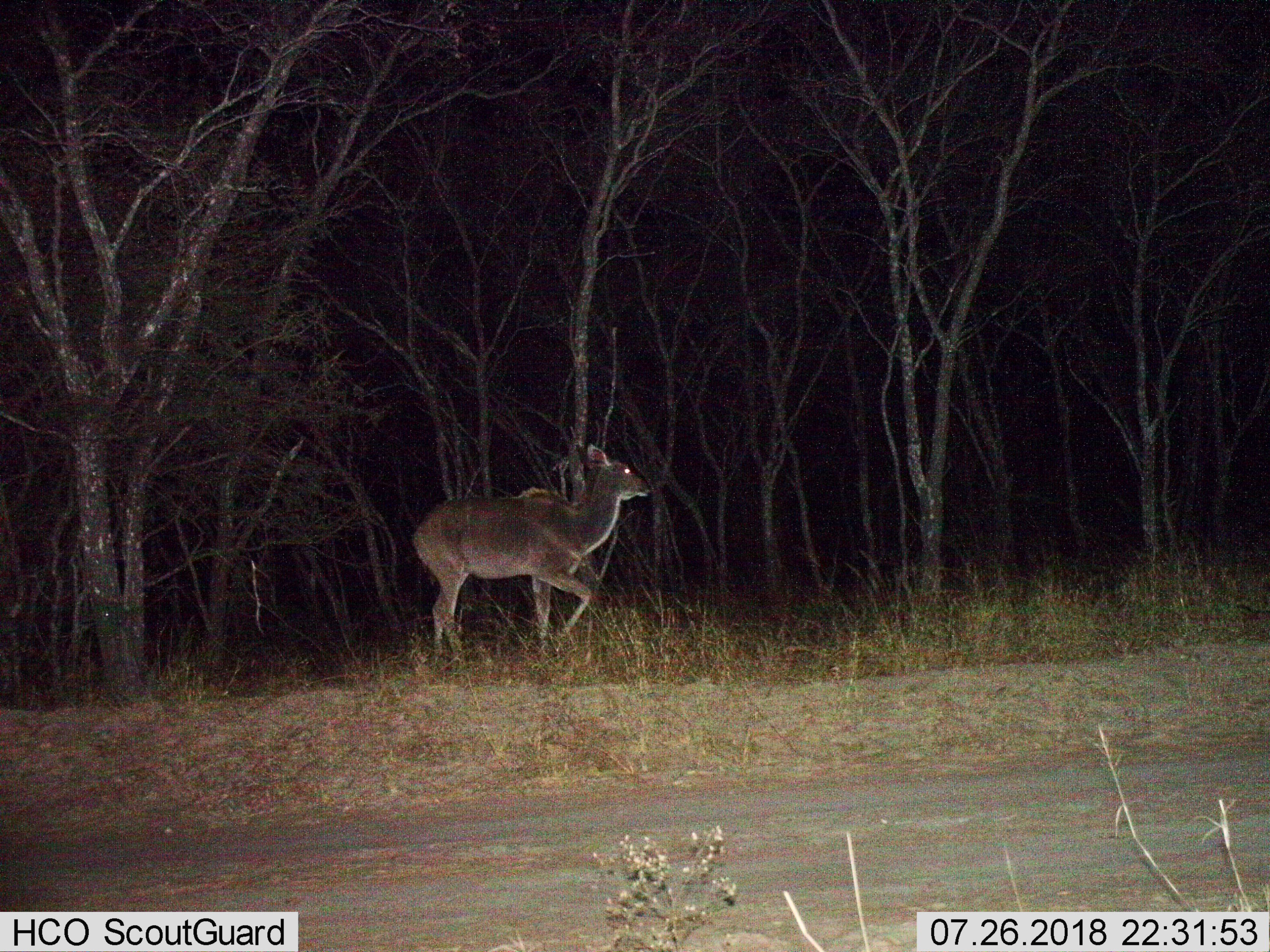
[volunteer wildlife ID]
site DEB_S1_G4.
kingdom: Animalia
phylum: Chordata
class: Mammalia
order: Artiodactyla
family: Bovidae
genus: Tragelaphus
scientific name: Tragelaphus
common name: kudu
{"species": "kudu (Tragelaphus)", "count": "1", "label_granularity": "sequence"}